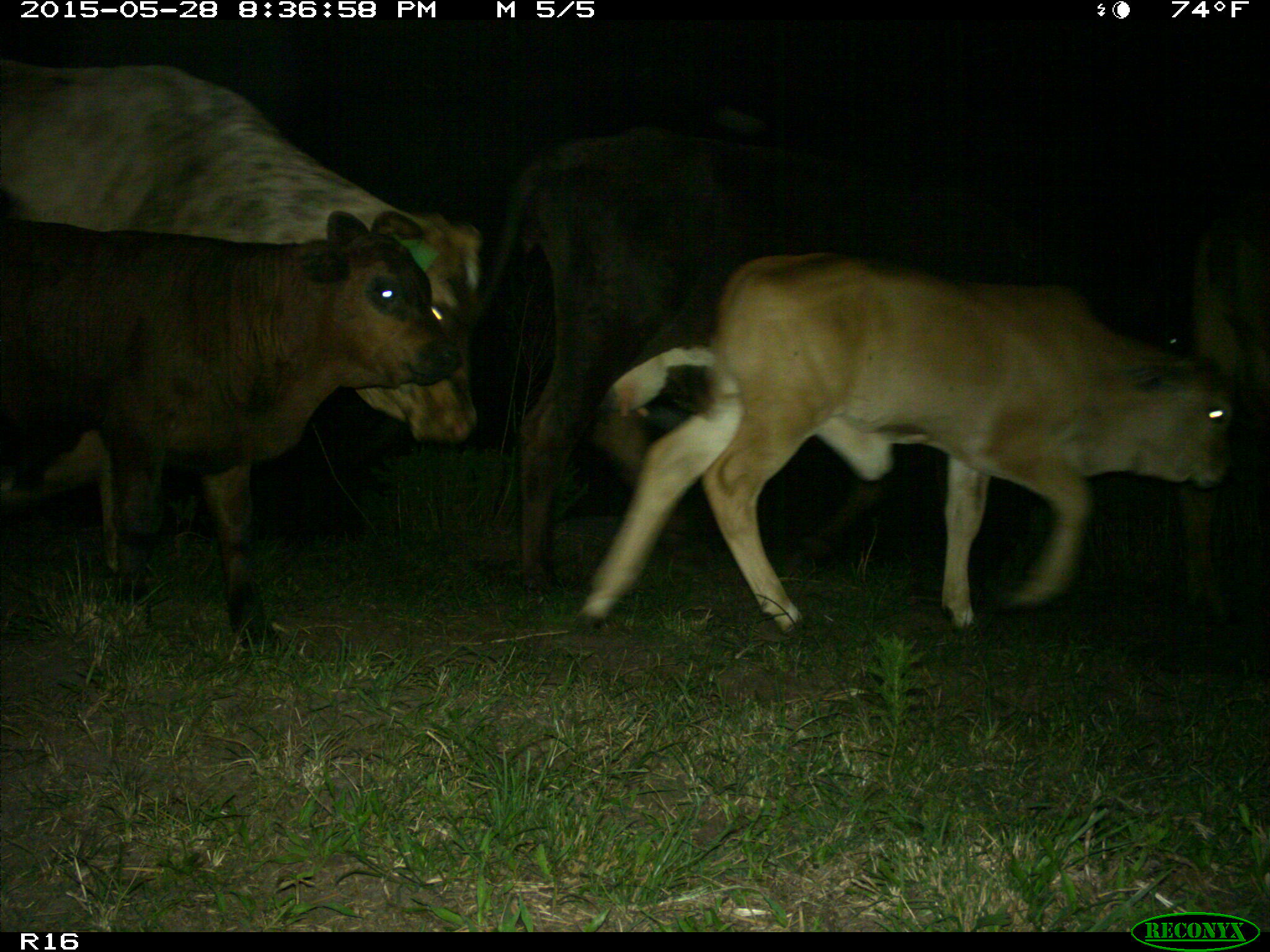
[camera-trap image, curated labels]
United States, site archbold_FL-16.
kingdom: Animalia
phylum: Chordata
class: Mammalia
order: Artiodactyla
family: Bovidae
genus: Bos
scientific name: Bos taurus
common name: domestic cow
Bos taurus (domestic cow).